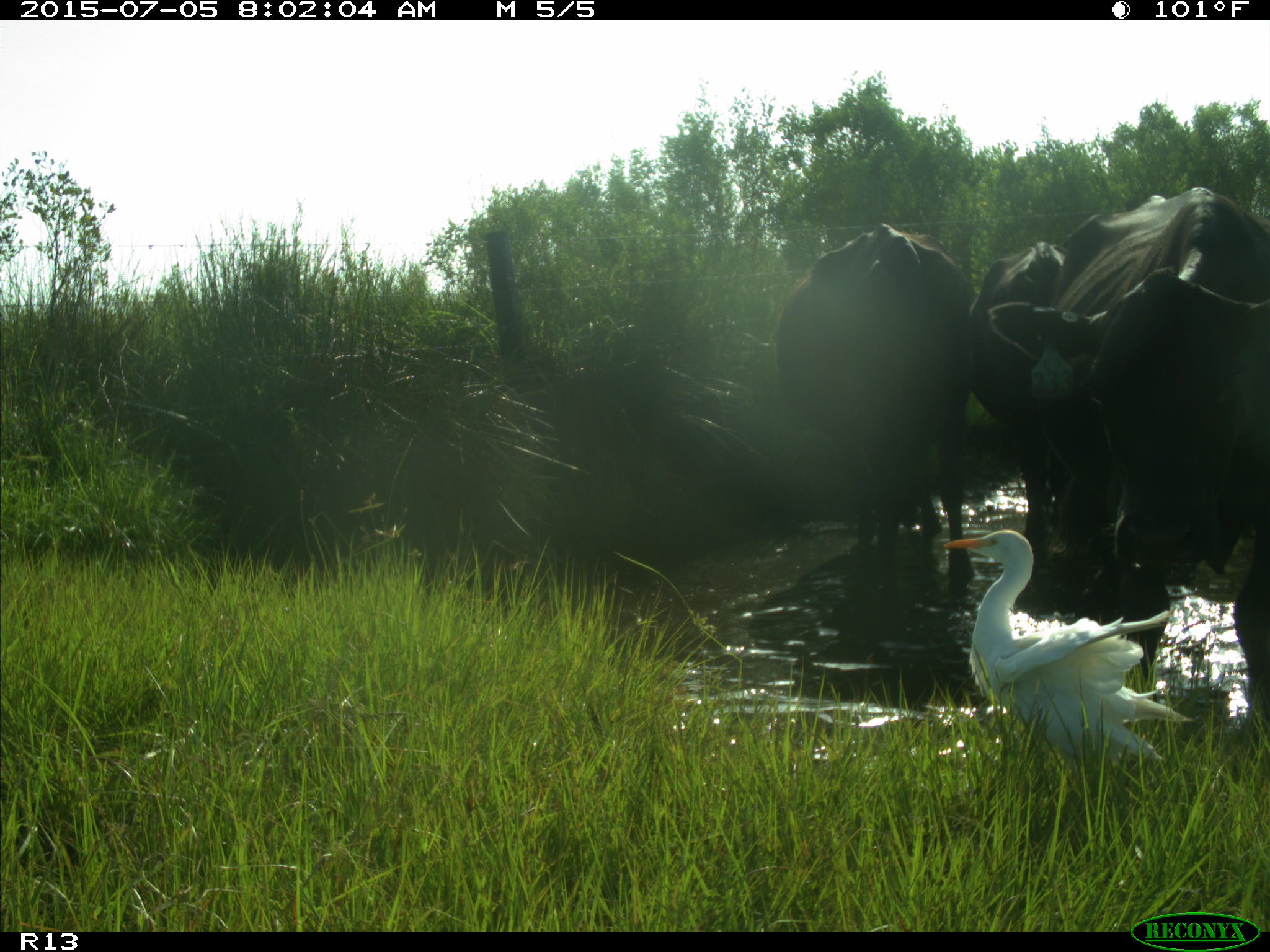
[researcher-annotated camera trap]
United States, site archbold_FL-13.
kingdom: Animalia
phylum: Chordata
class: Mammalia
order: Artiodactyla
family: Bovidae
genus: Bos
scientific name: Bos taurus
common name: domestic cow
Bos taurus (domestic cow).